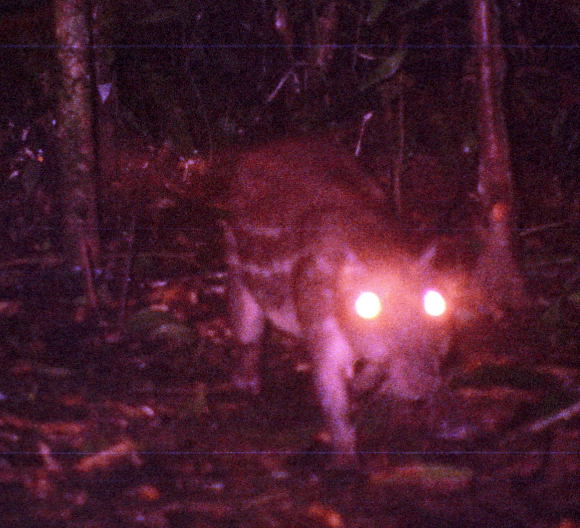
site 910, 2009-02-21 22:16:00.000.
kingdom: Animalia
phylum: Chordata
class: Mammalia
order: Rodentia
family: Cuniculidae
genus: Cuniculus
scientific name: Cuniculus paca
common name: spotted paca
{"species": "Cuniculus paca (spotted paca)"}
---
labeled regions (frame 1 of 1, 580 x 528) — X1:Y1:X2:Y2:
cuniculus paca: 215:132:459:471